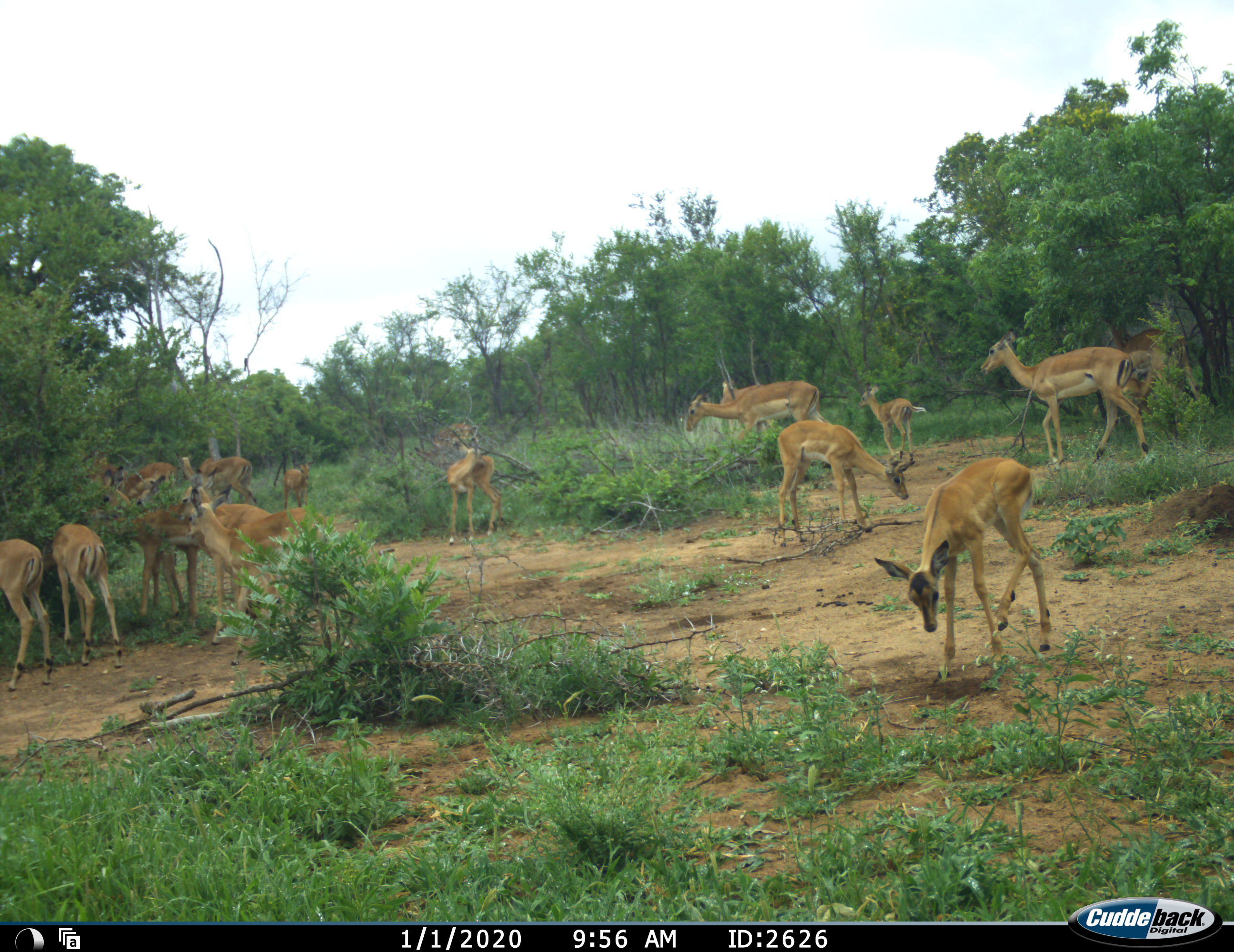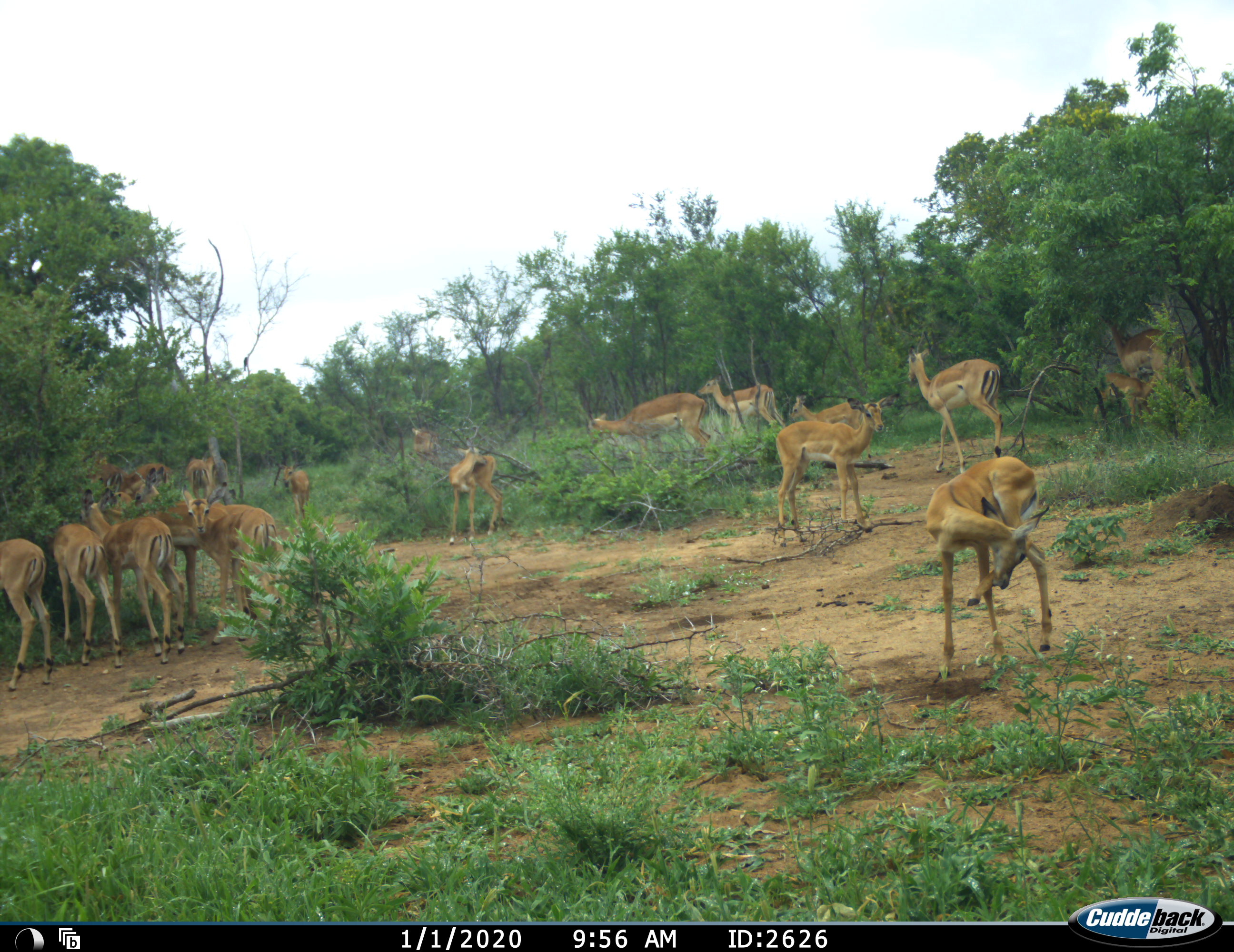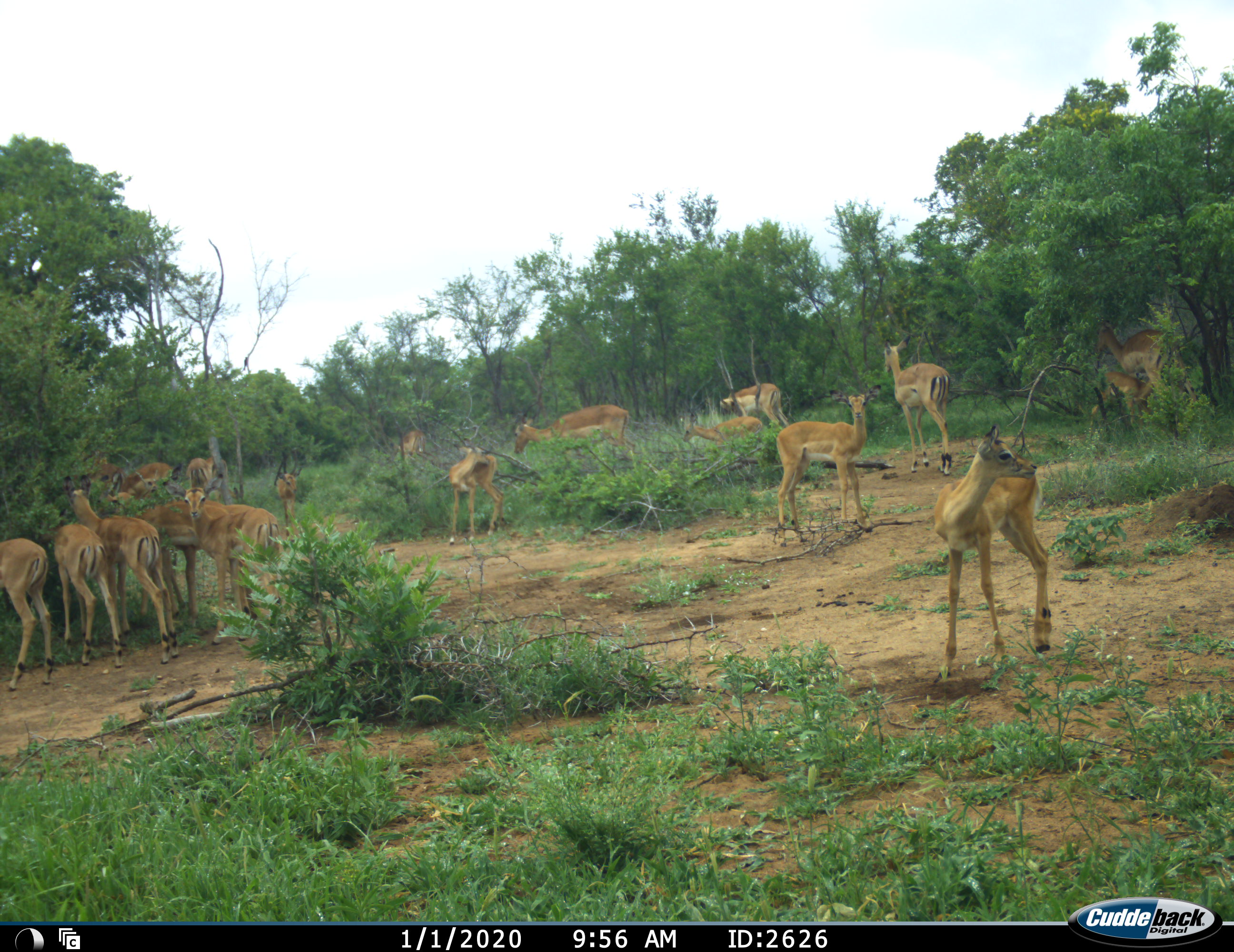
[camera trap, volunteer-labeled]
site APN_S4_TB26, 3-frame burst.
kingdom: Animalia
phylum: Chordata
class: Mammalia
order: Artiodactyla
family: Bovidae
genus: Aepyceros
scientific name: Aepyceros melampus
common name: impala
Impala (Aepyceros melampus), count 11-50. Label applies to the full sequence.